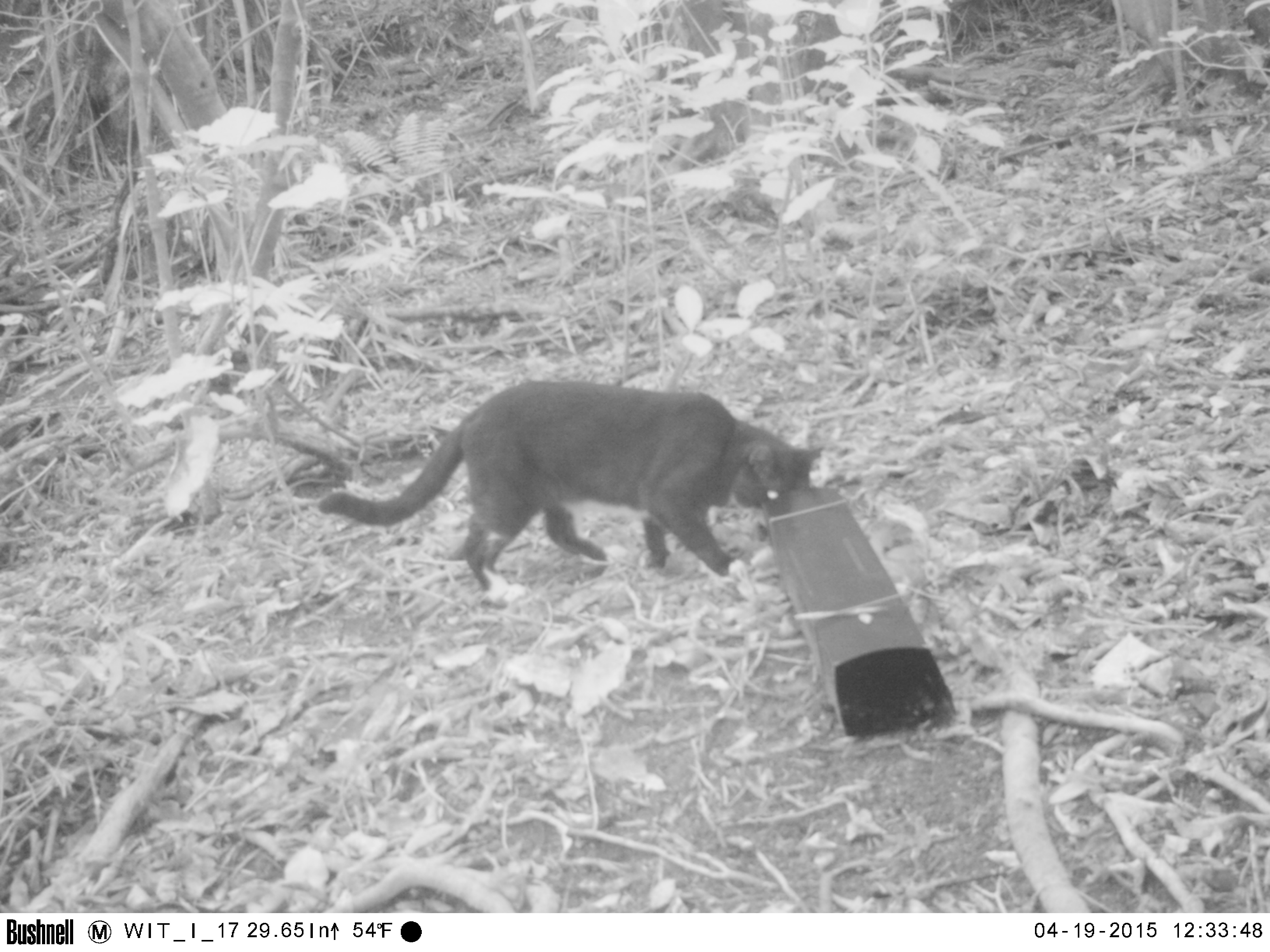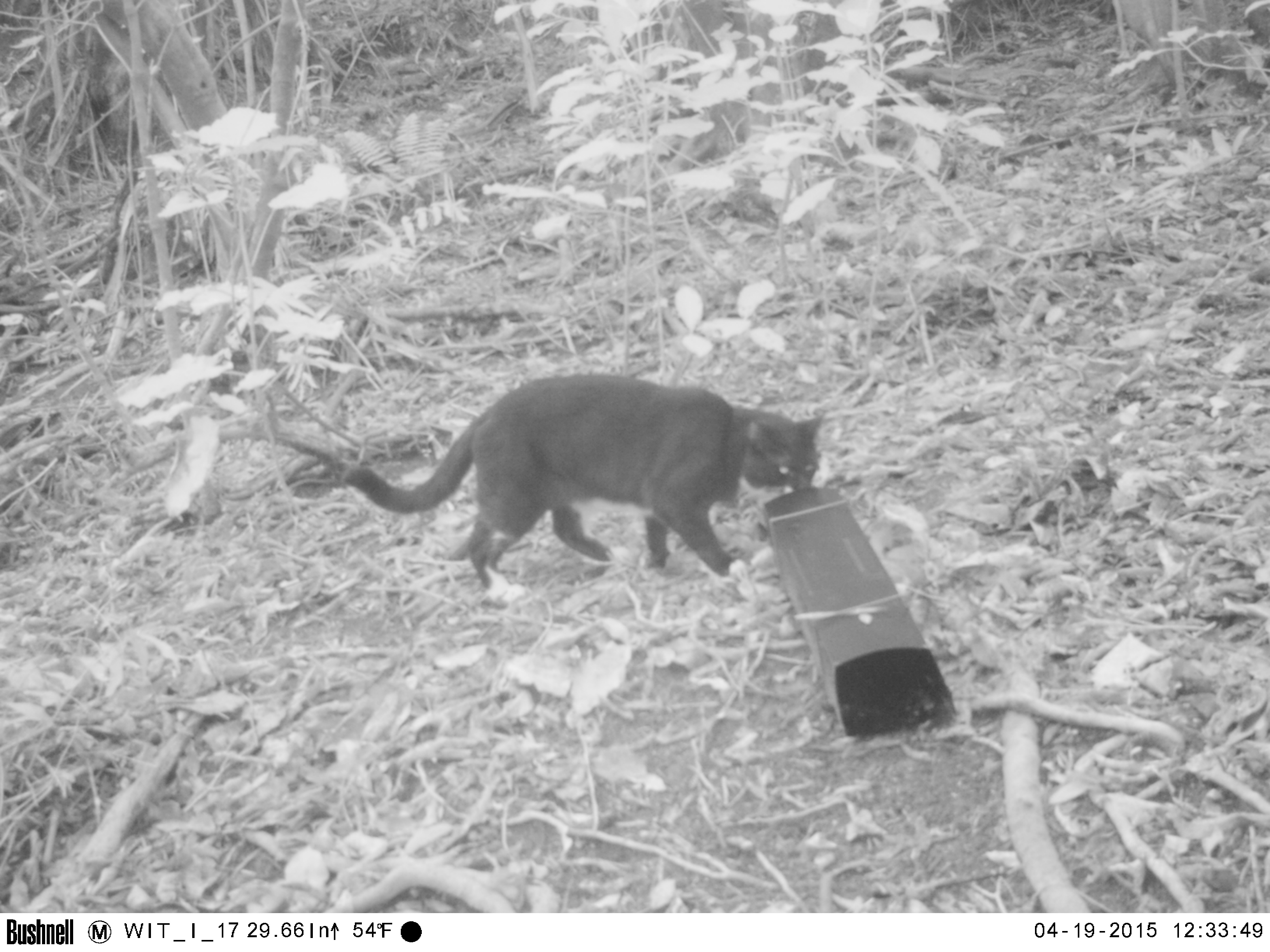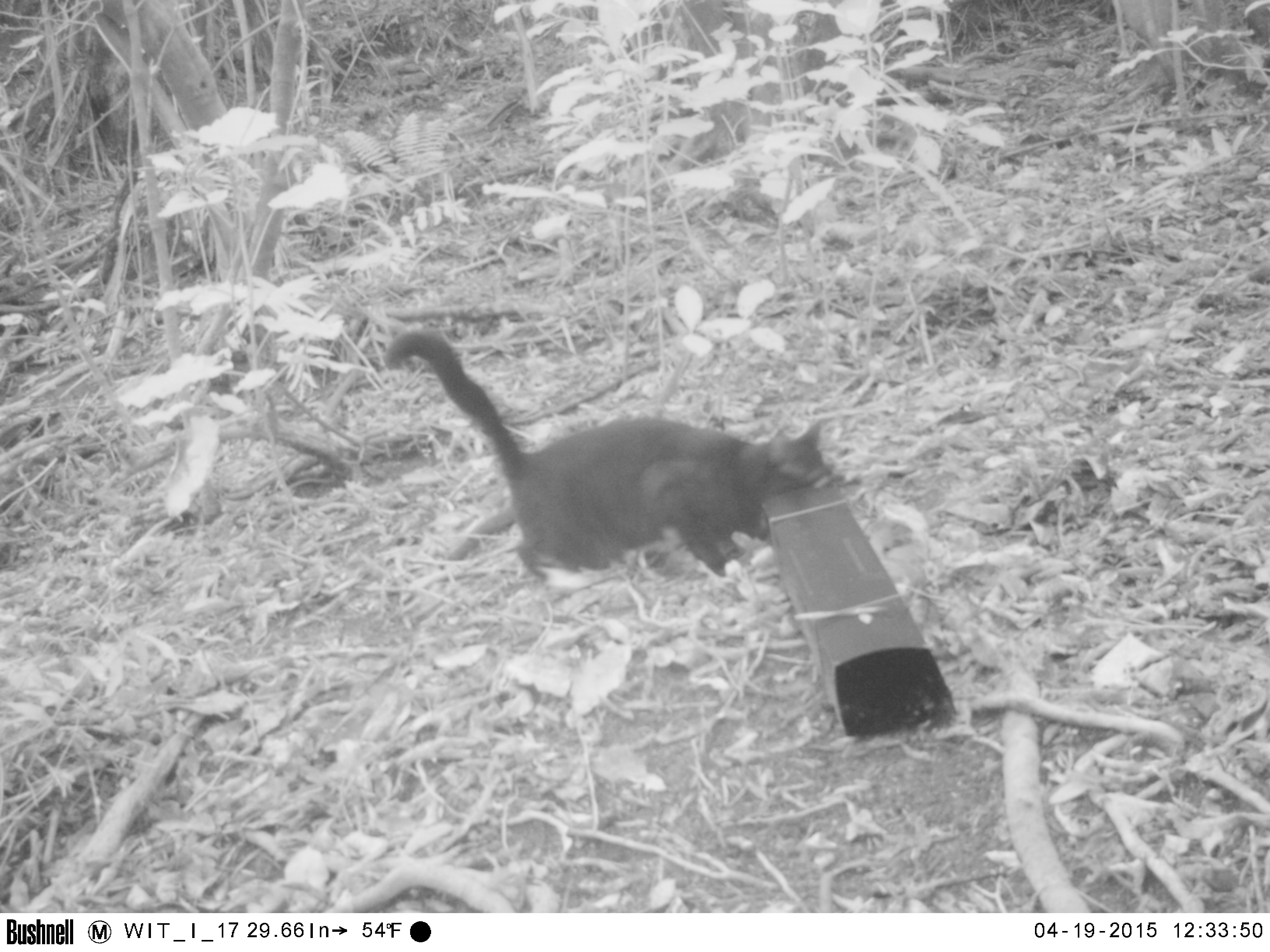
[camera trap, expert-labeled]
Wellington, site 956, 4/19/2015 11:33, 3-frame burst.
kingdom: Animalia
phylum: Chordata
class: Mammalia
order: Carnivora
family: Felidae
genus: Felis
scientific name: Felis catus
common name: cat